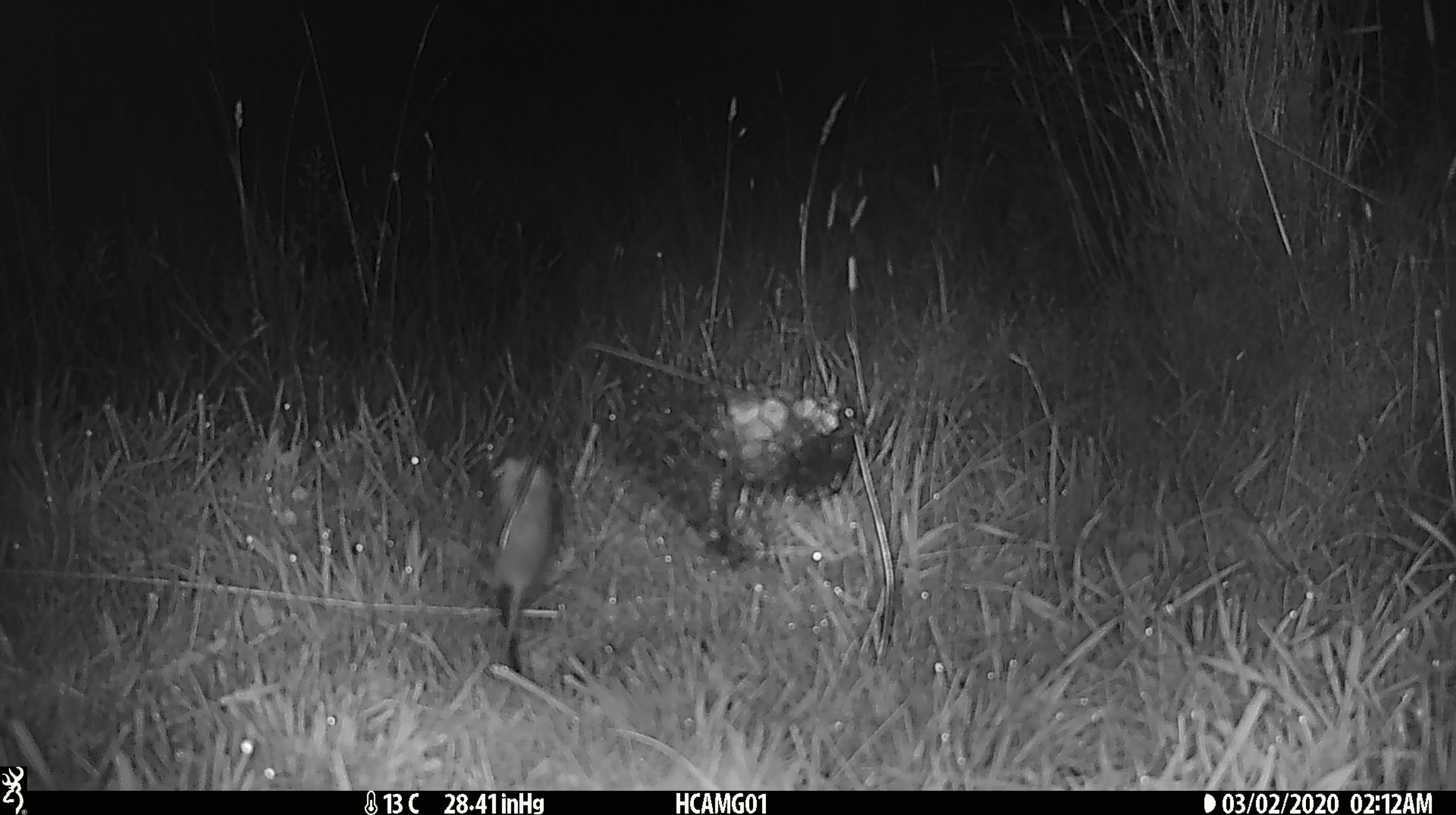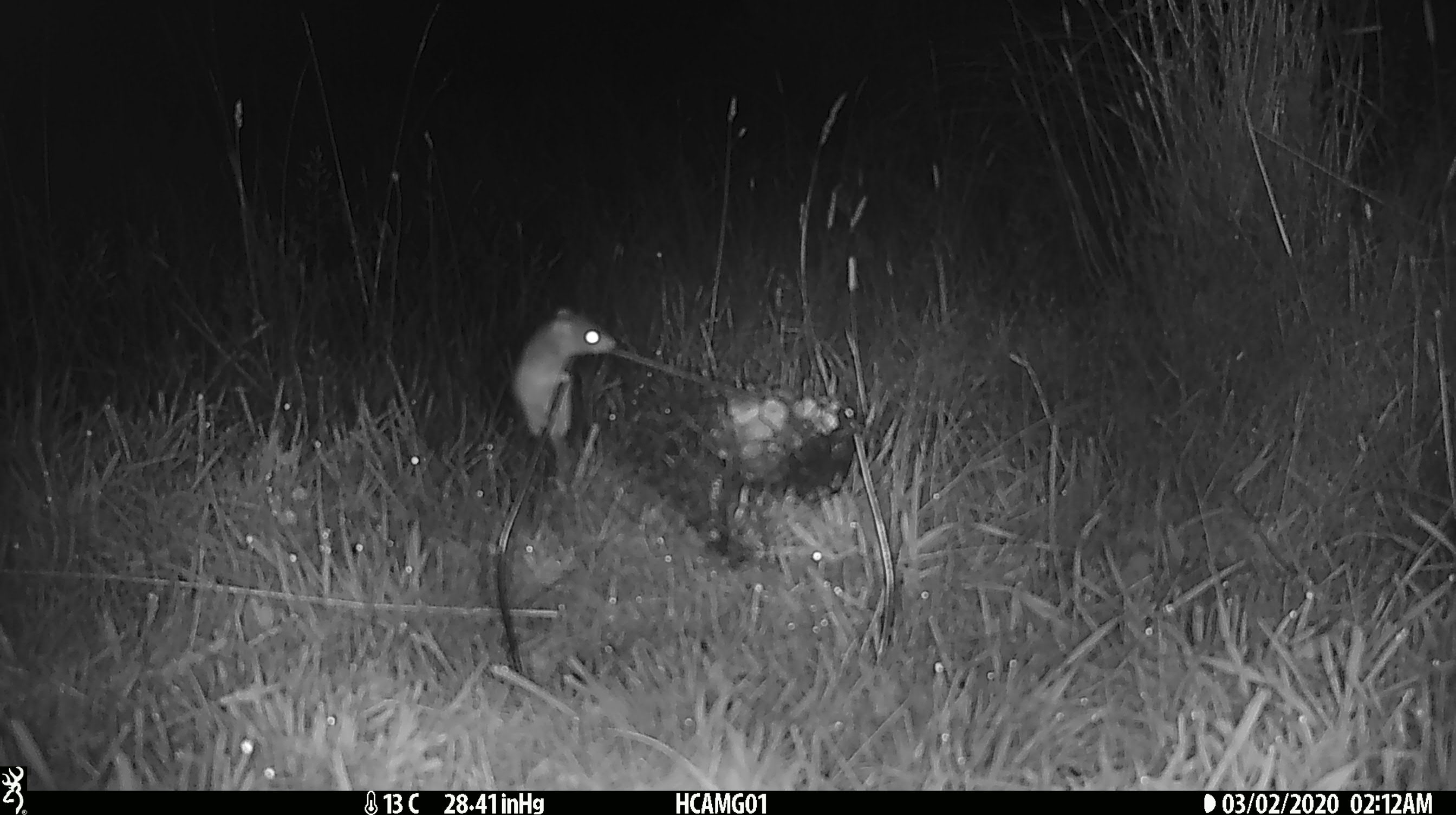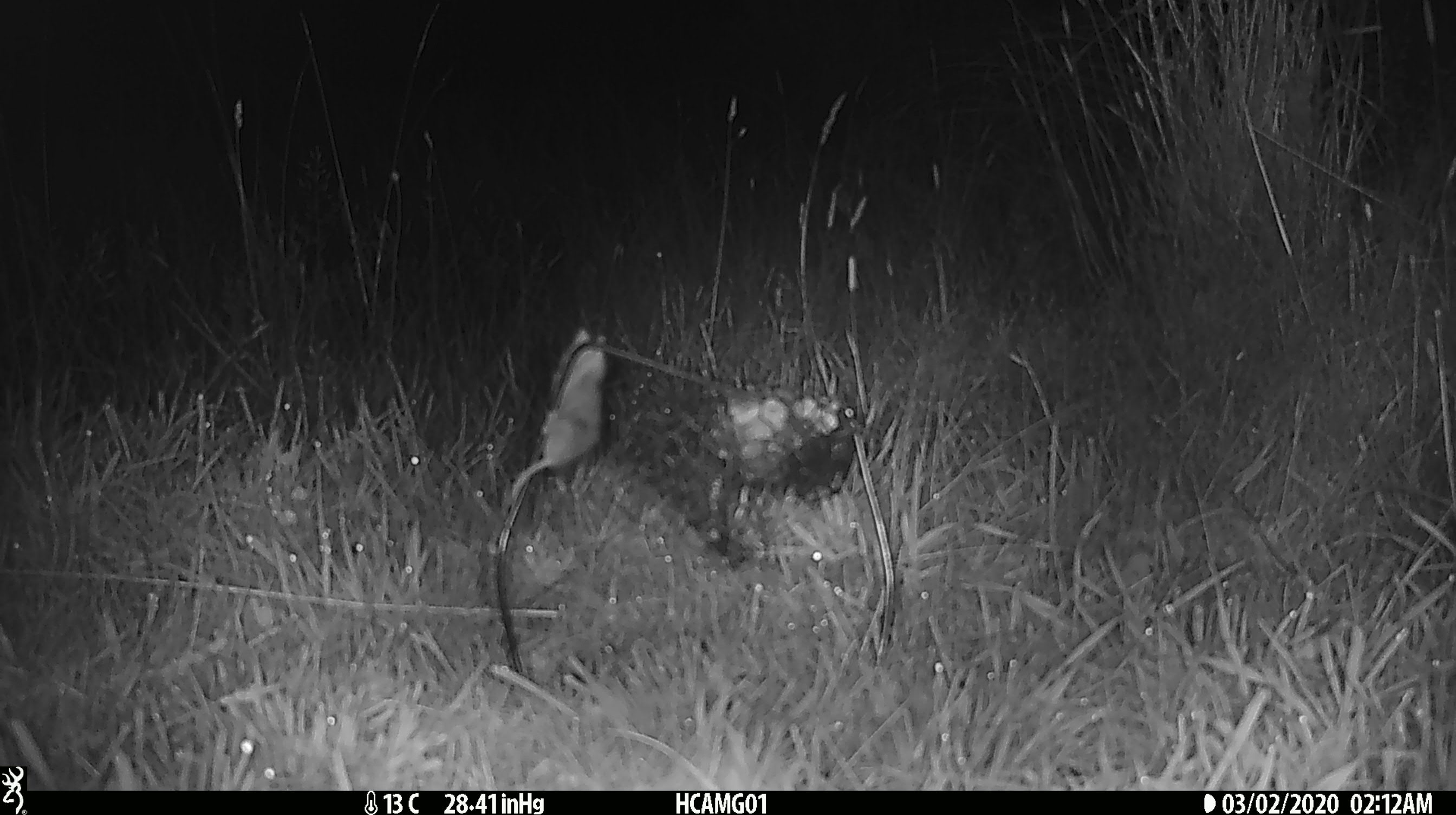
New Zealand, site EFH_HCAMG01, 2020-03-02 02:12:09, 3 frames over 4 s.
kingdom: Animalia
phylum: Chordata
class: Mammalia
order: Rodentia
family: Muridae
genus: Mus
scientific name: Mus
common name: mouse